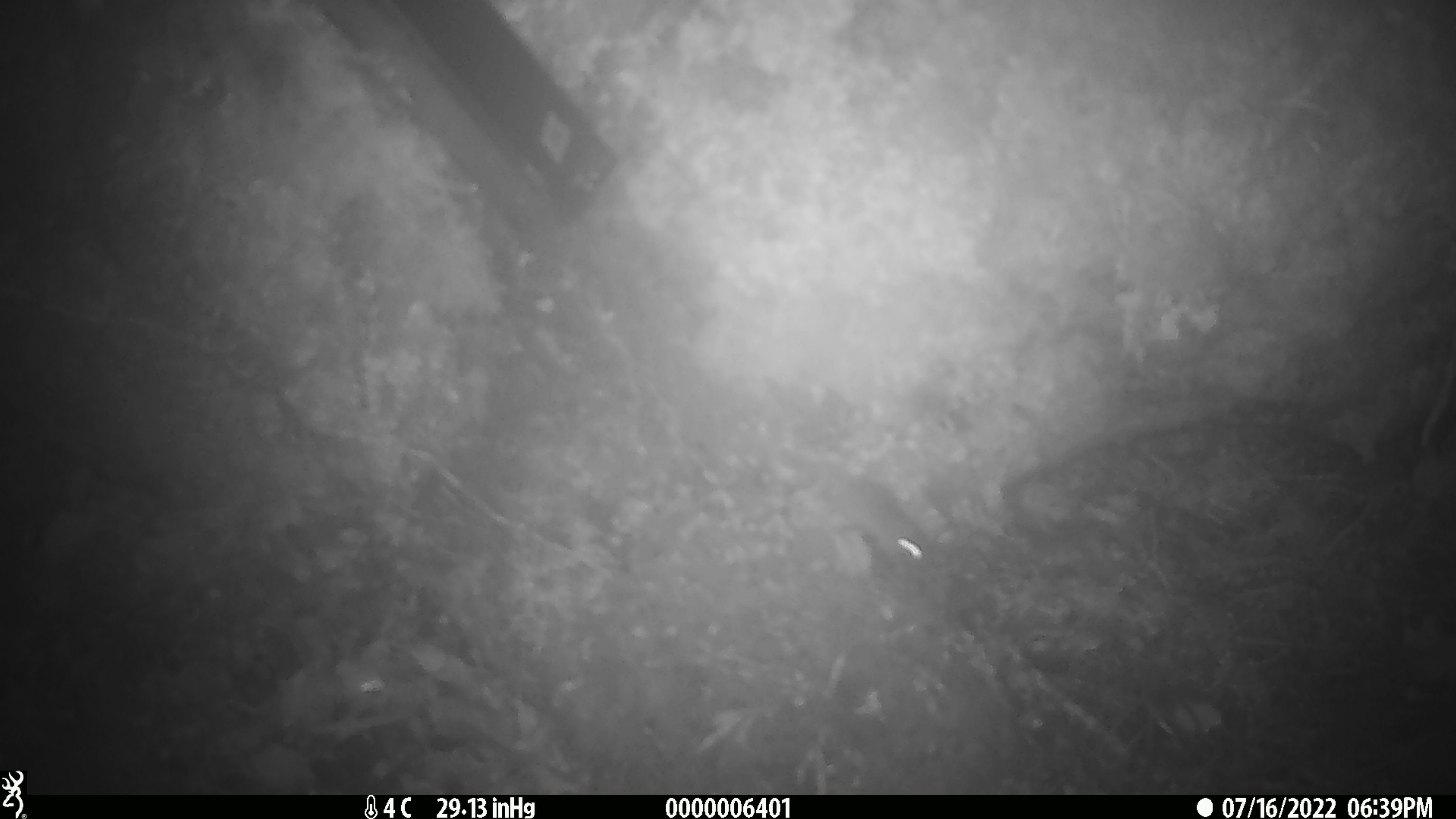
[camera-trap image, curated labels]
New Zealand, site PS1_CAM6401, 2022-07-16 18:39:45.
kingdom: Animalia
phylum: Chordata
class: Mammalia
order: Rodentia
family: Muridae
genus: Mus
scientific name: Mus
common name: mouse